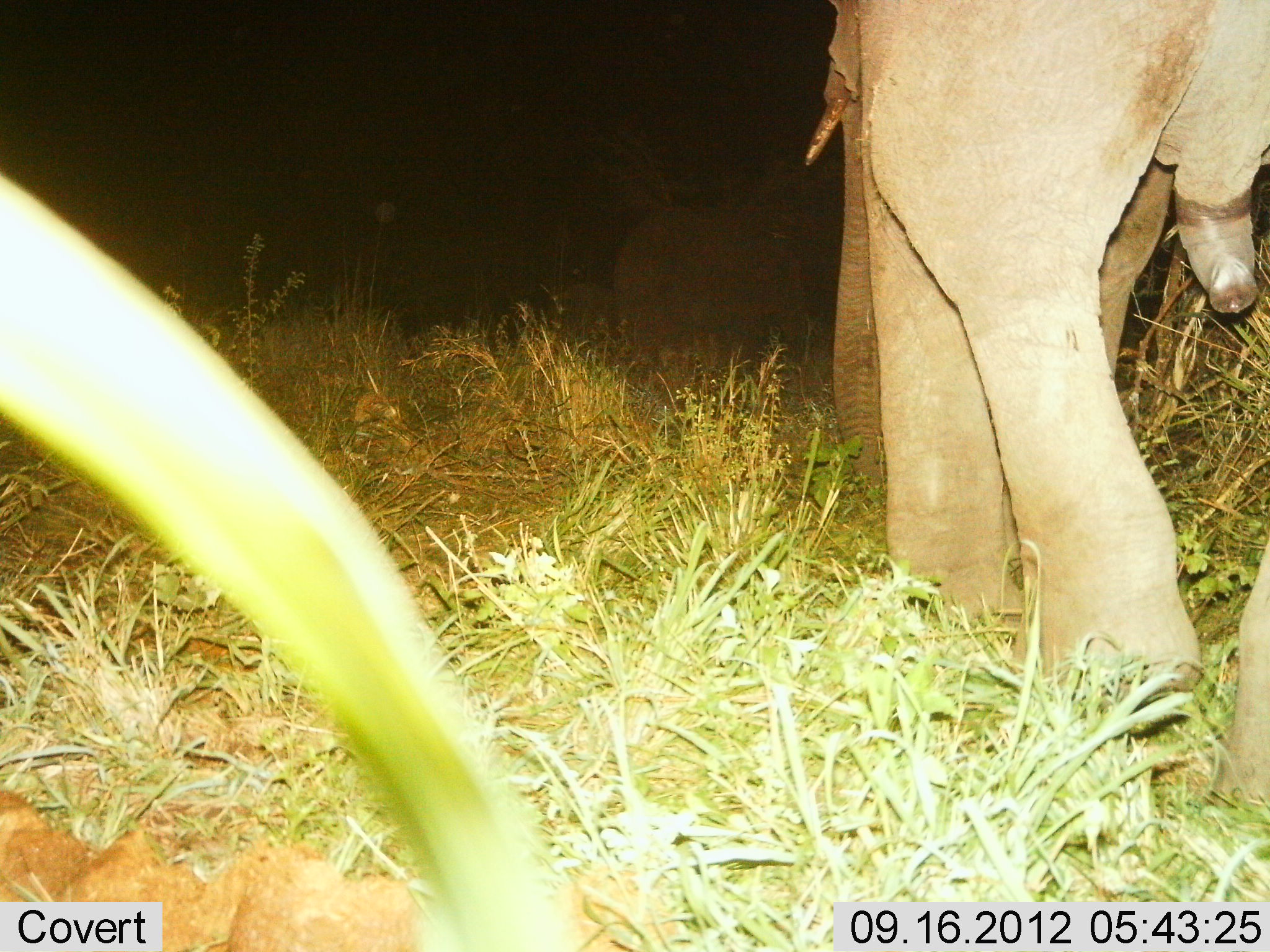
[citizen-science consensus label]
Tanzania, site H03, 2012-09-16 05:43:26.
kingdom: Animalia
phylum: Chordata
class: Mammalia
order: Proboscidea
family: Elephantidae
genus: Loxodonta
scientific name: Loxodonta africana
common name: african bush elephant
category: elephant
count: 1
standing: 30%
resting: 0%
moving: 100%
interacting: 0%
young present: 0%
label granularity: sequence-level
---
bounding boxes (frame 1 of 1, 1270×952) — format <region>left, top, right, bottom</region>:
animal: <region>803, 3, 1269, 813</region>